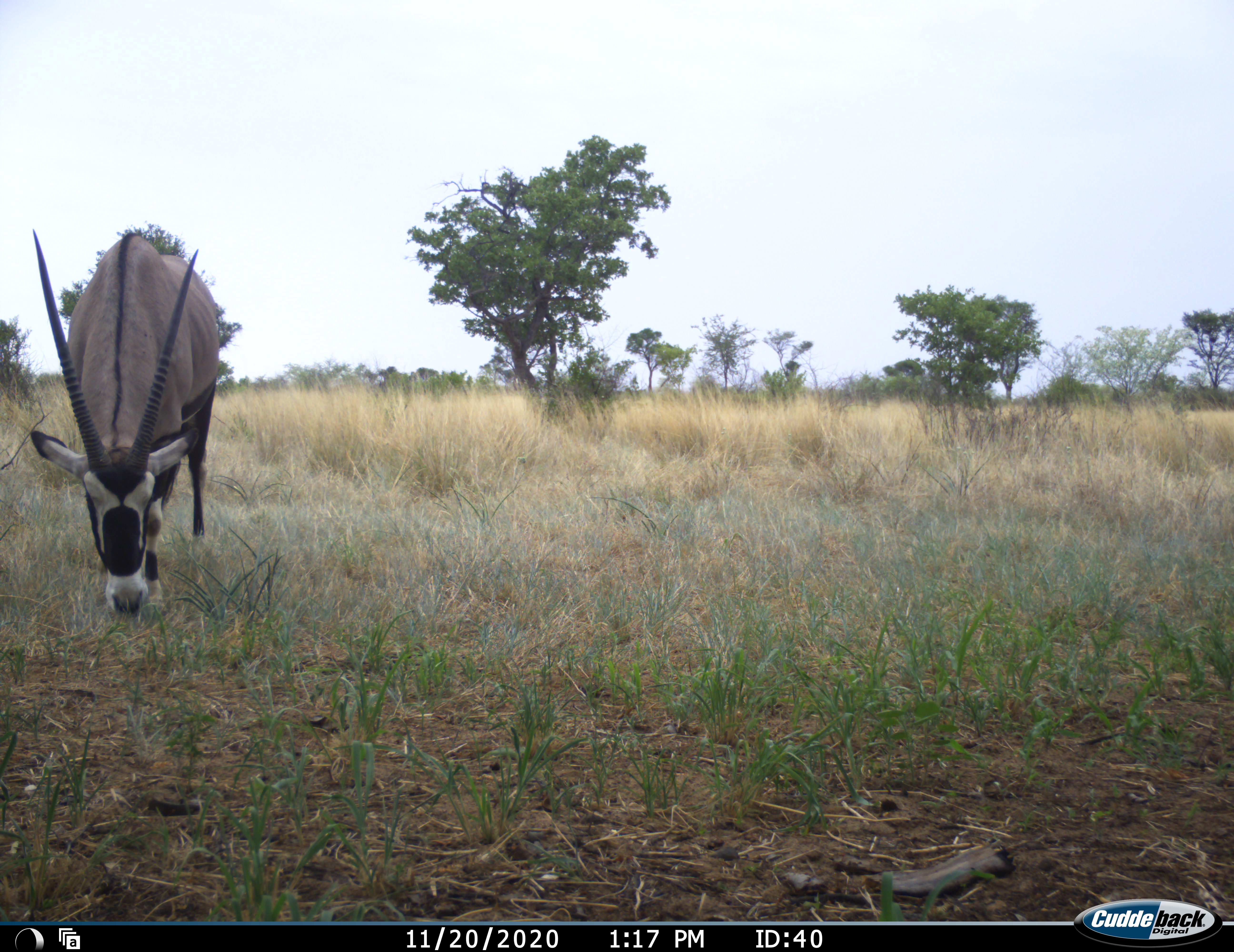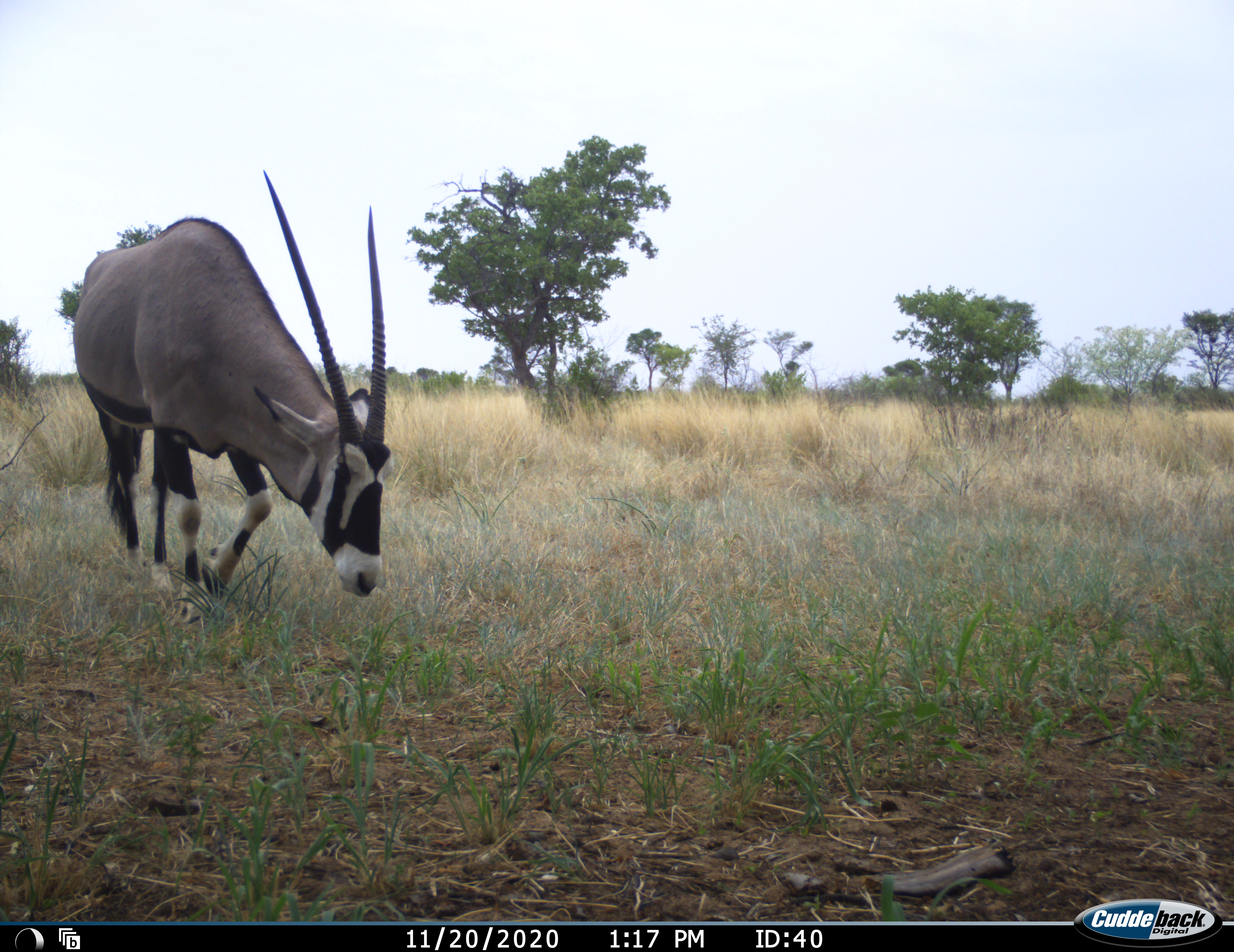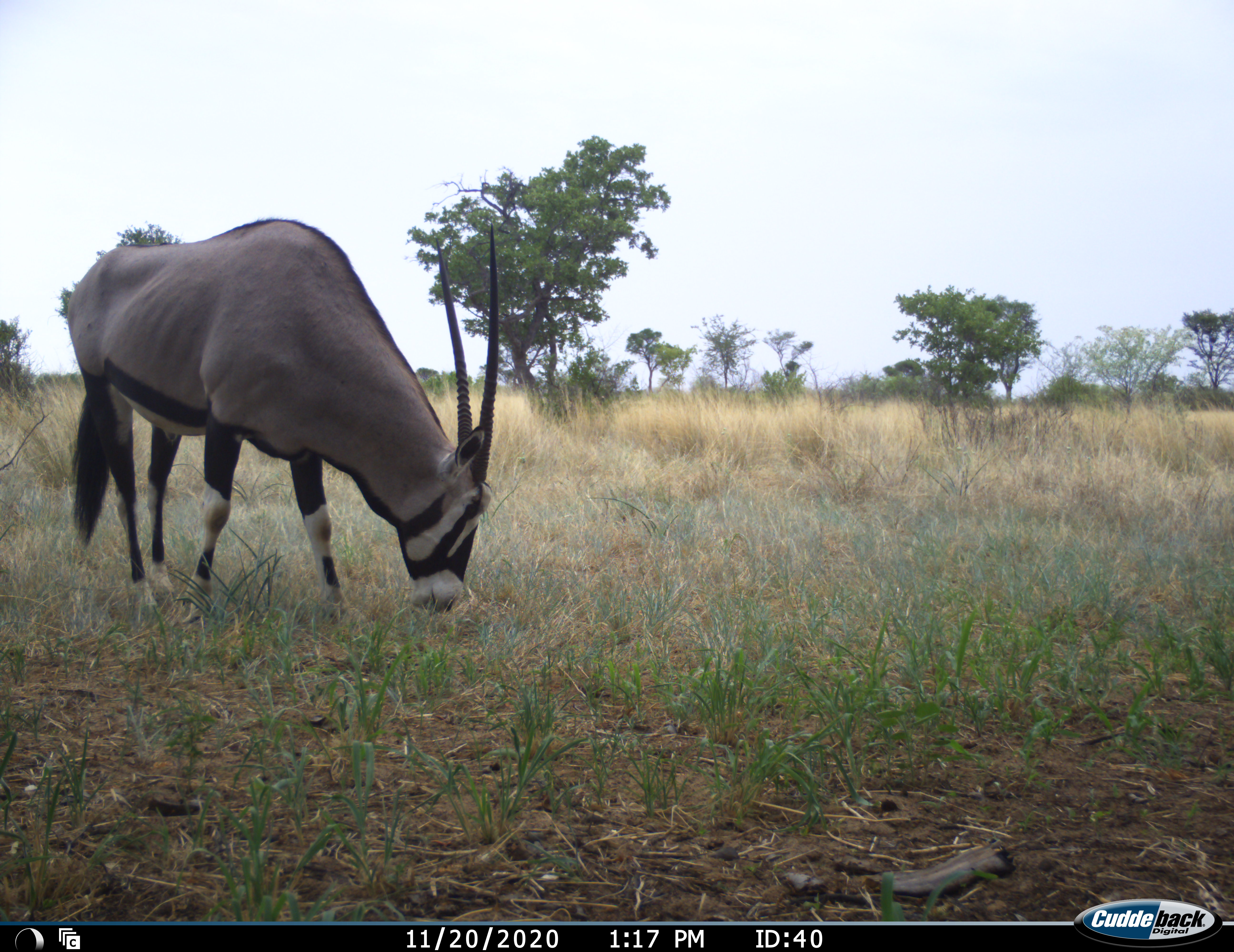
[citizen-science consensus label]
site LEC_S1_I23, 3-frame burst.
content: unidentified animal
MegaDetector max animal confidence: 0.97